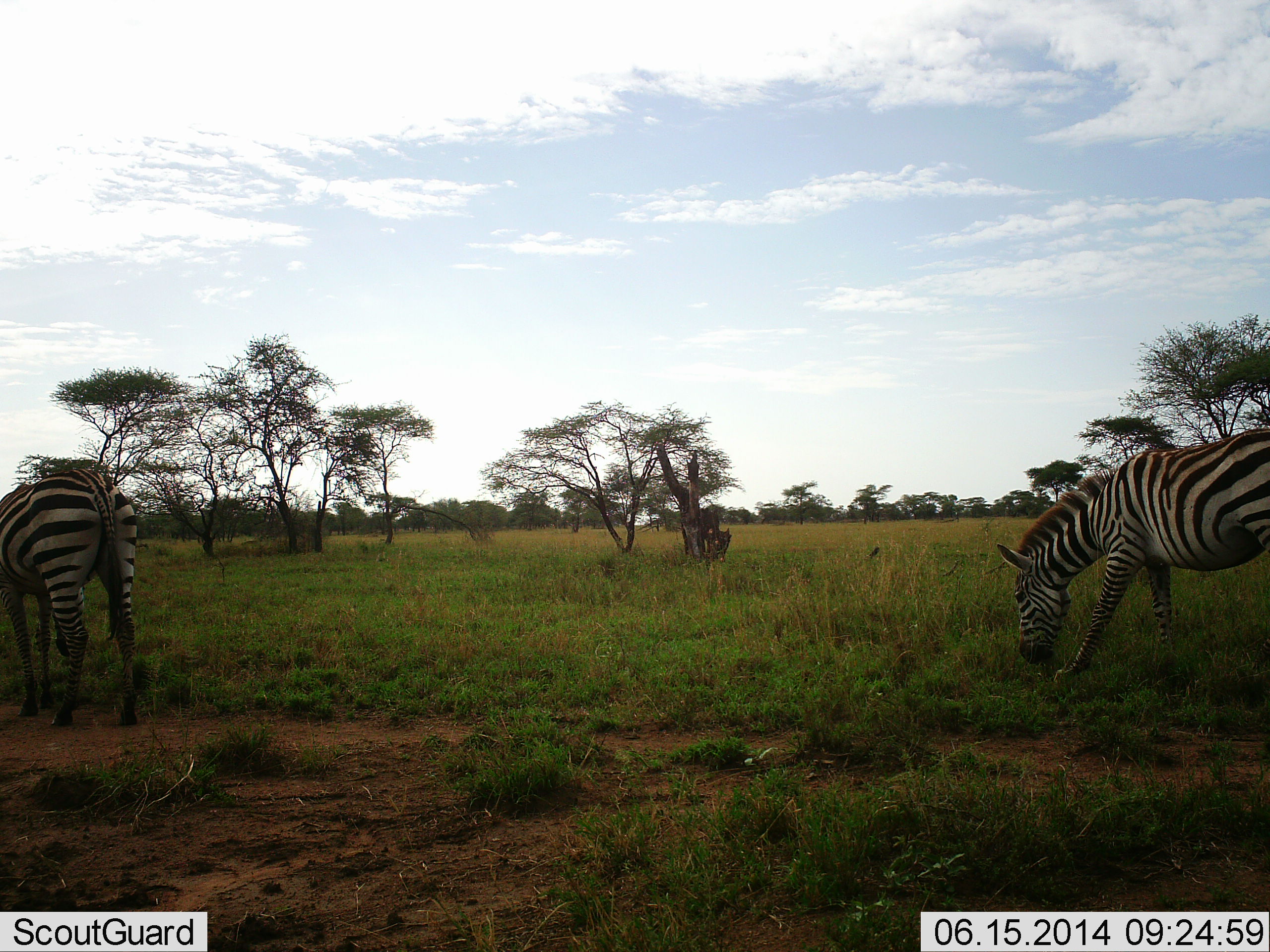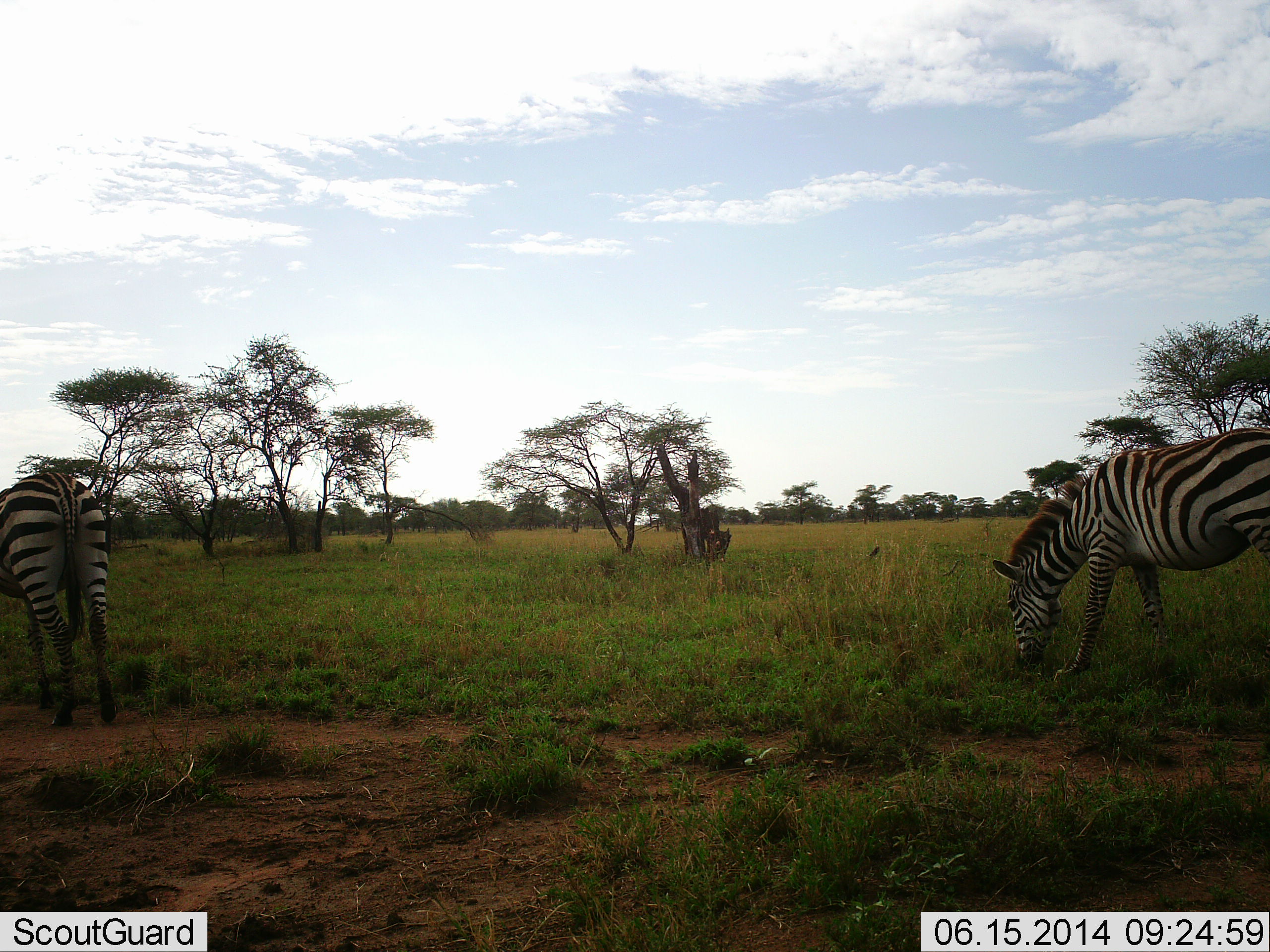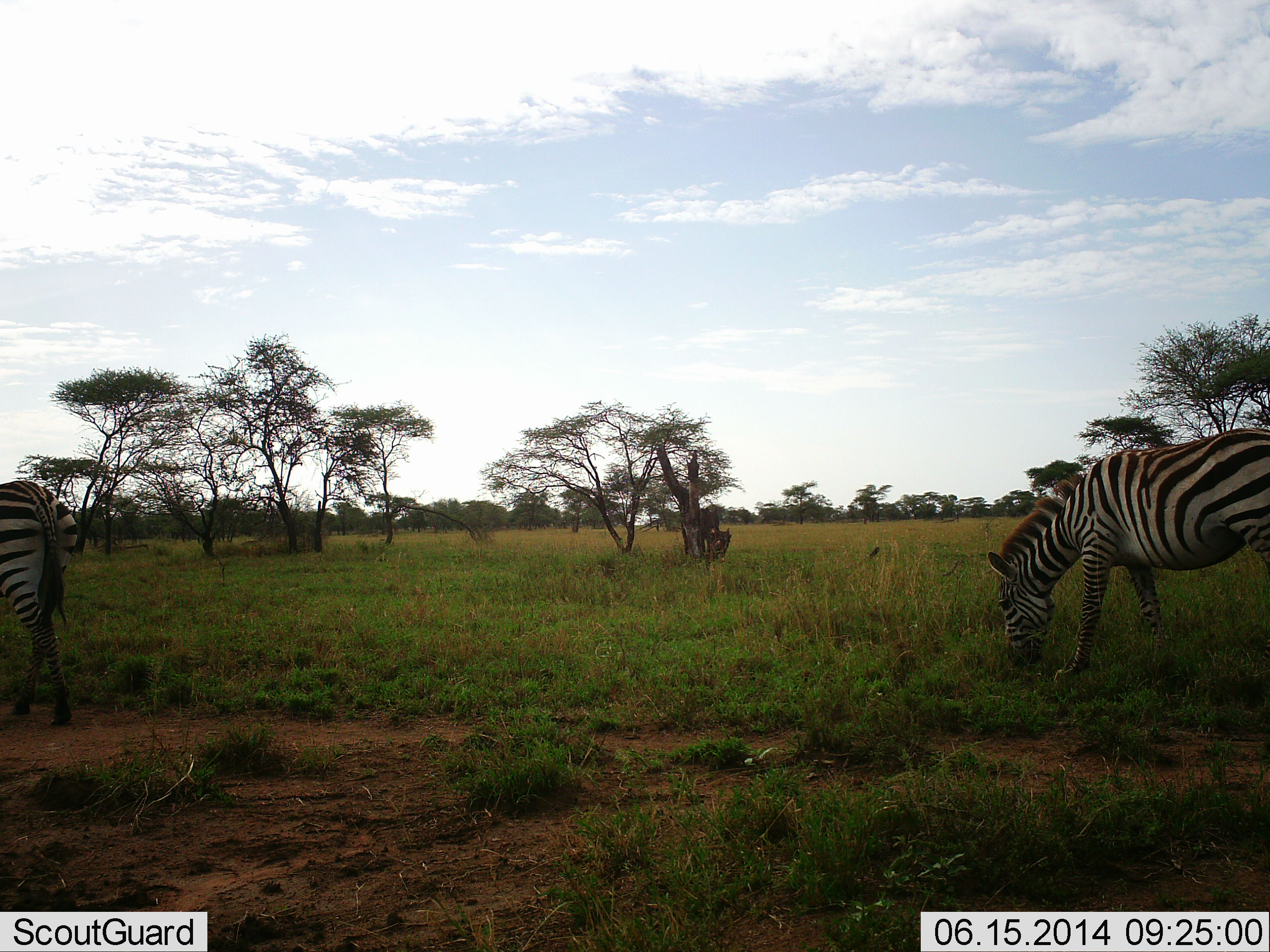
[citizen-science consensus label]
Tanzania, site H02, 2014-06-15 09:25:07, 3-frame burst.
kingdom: Animalia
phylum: Chordata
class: Mammalia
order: Perissodactyla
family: Equidae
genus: Equus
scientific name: Equus quagga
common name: plains zebra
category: zebra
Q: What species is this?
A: Zebra (plains zebra) (Equus quagga).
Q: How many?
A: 2.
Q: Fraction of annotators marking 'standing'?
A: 40%.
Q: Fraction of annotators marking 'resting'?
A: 0%.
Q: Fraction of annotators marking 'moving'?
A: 30%.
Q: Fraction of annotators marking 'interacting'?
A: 0%.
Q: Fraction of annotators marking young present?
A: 0%.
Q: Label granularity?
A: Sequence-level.